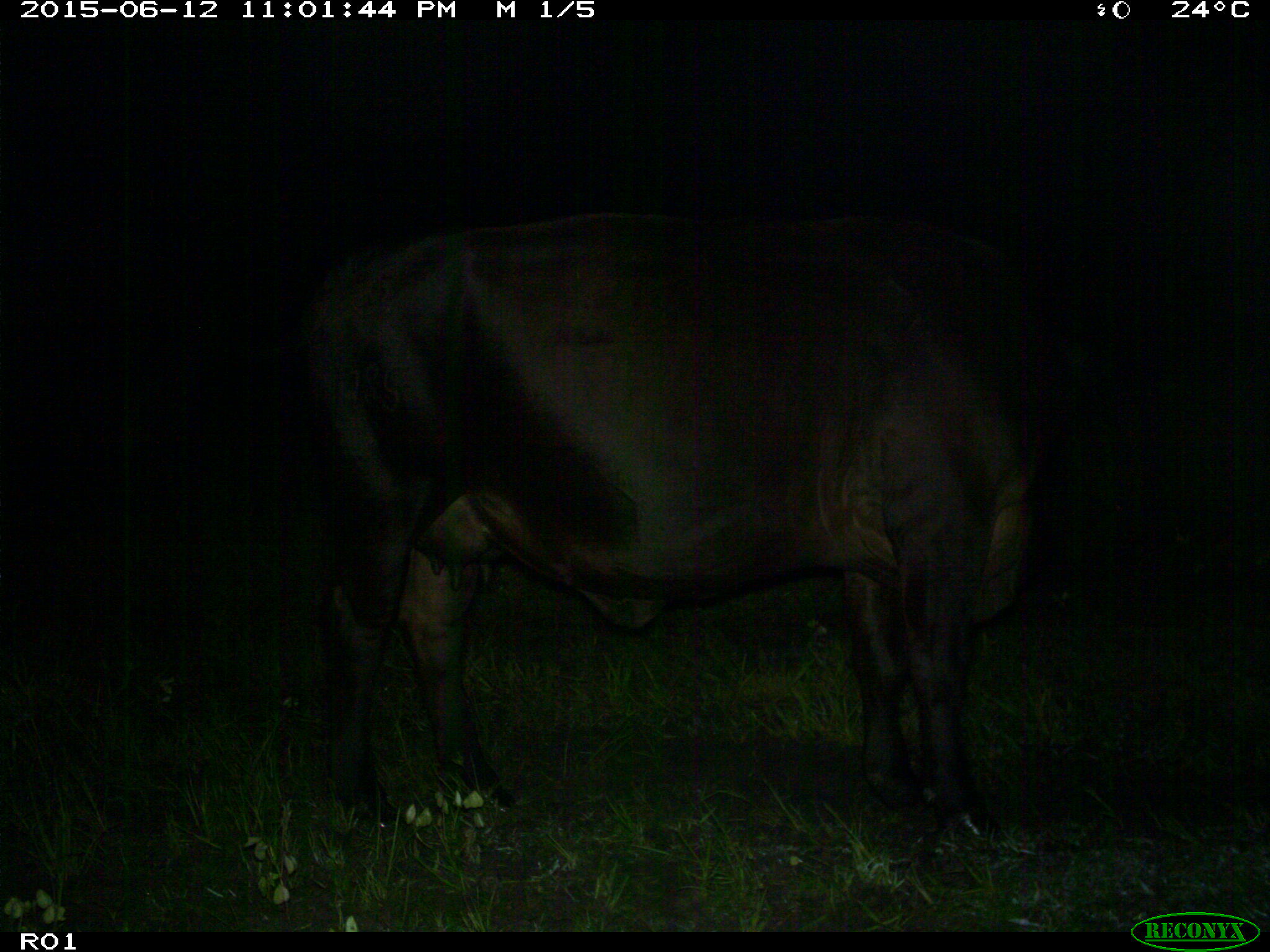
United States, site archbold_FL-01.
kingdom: Animalia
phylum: Chordata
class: Mammalia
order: Artiodactyla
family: Bovidae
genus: Bos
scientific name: Bos taurus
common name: domestic cow